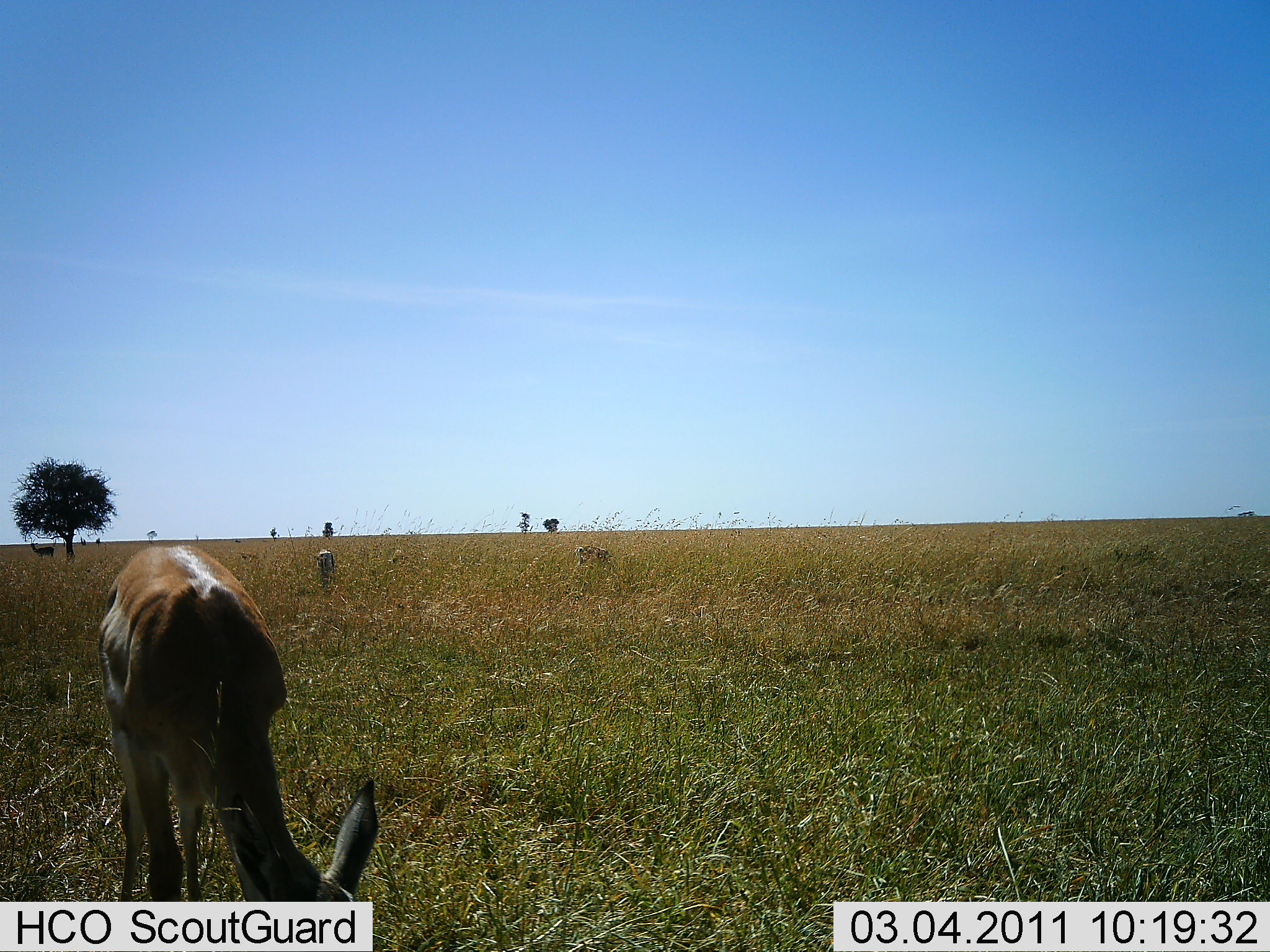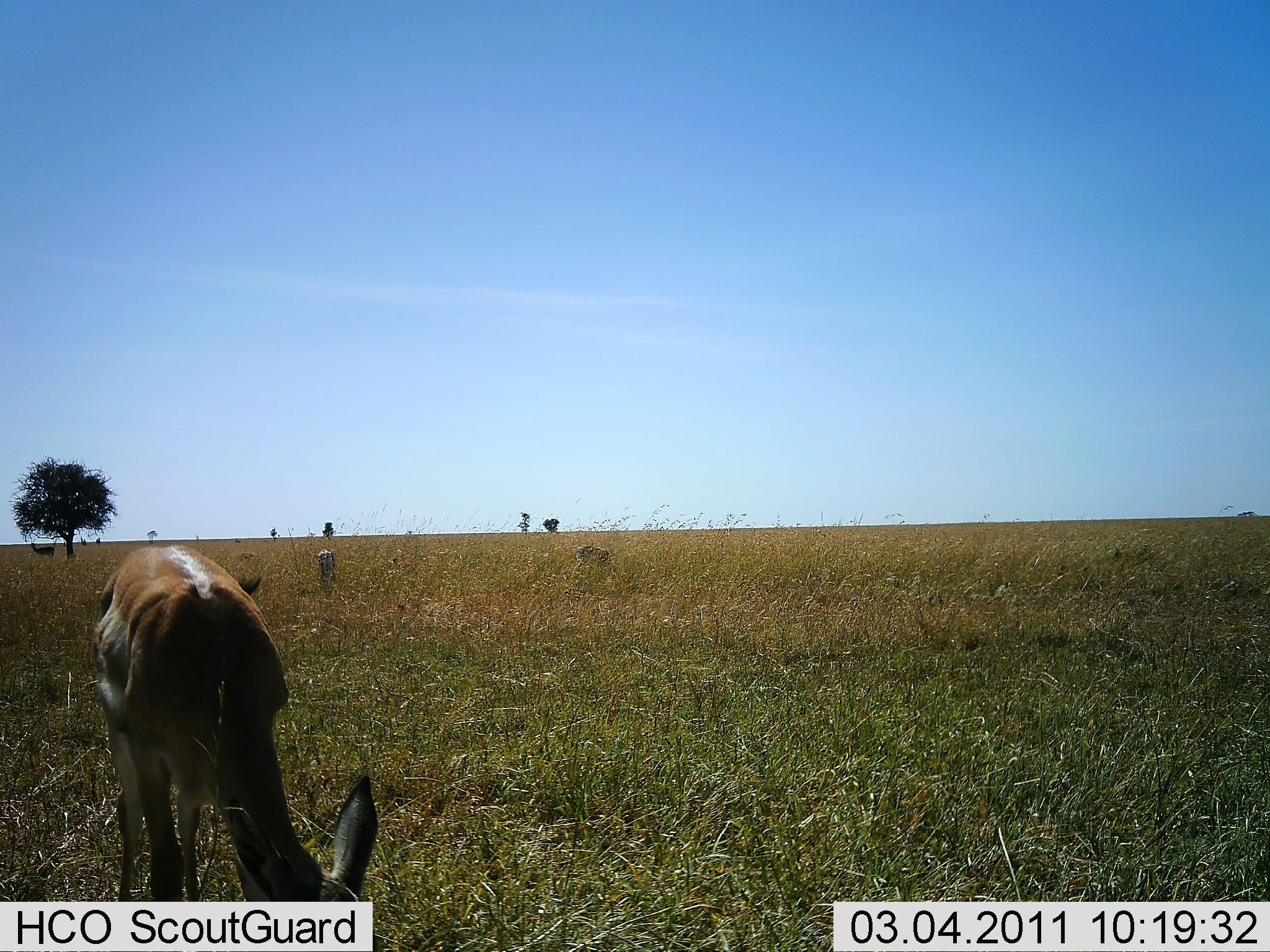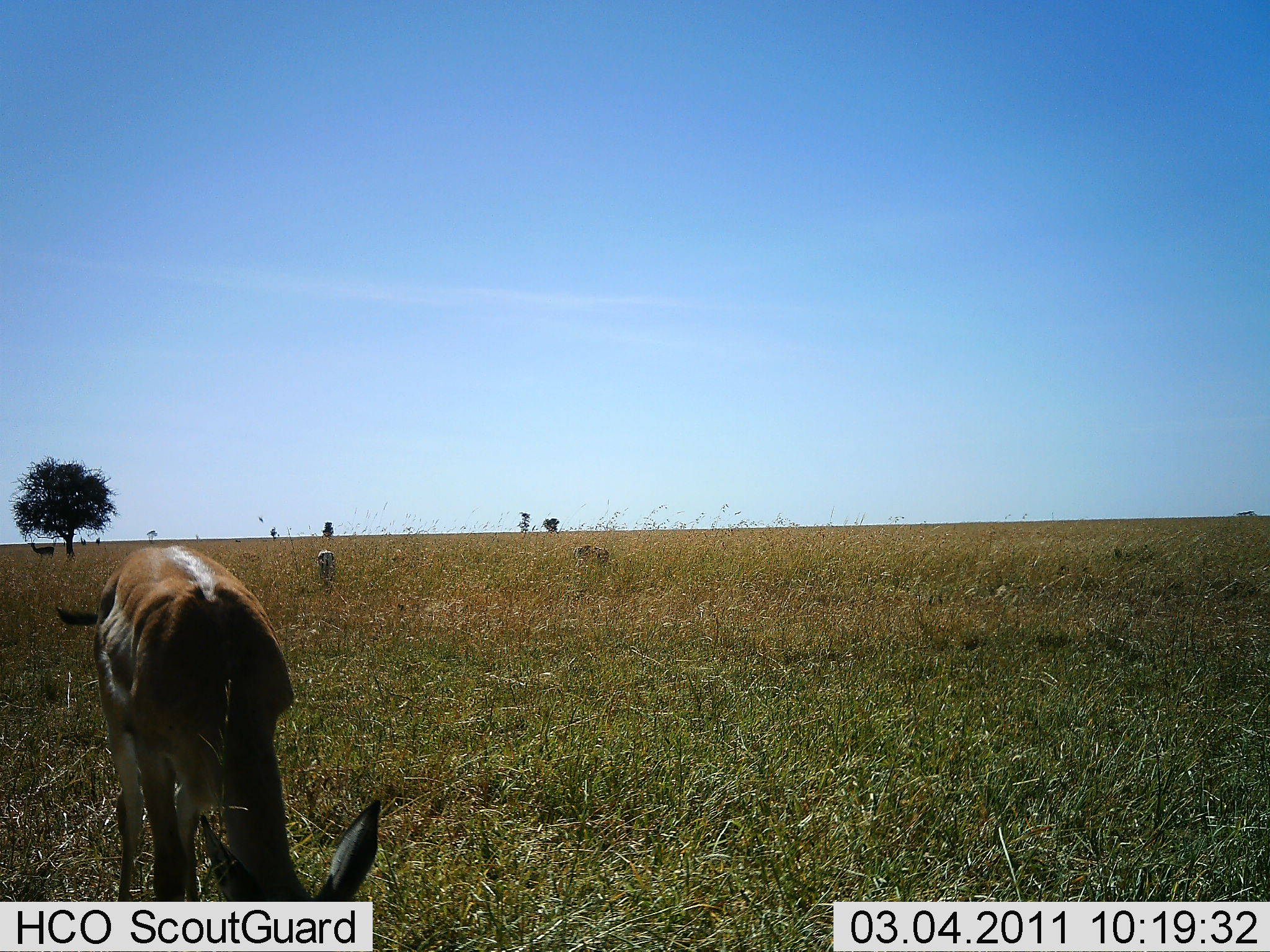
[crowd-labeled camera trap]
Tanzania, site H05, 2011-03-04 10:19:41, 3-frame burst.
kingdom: Animalia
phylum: Chordata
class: Mammalia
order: Artiodactyla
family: Bovidae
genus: Eudorcas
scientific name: Eudorcas thomsonii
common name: thomson's gazelle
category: gazellethomsons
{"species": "gazellethomsons (thomson's gazelle) (Eudorcas thomsonii)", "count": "3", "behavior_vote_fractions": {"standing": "67%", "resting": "0%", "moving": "0%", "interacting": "0%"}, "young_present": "0%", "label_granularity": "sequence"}